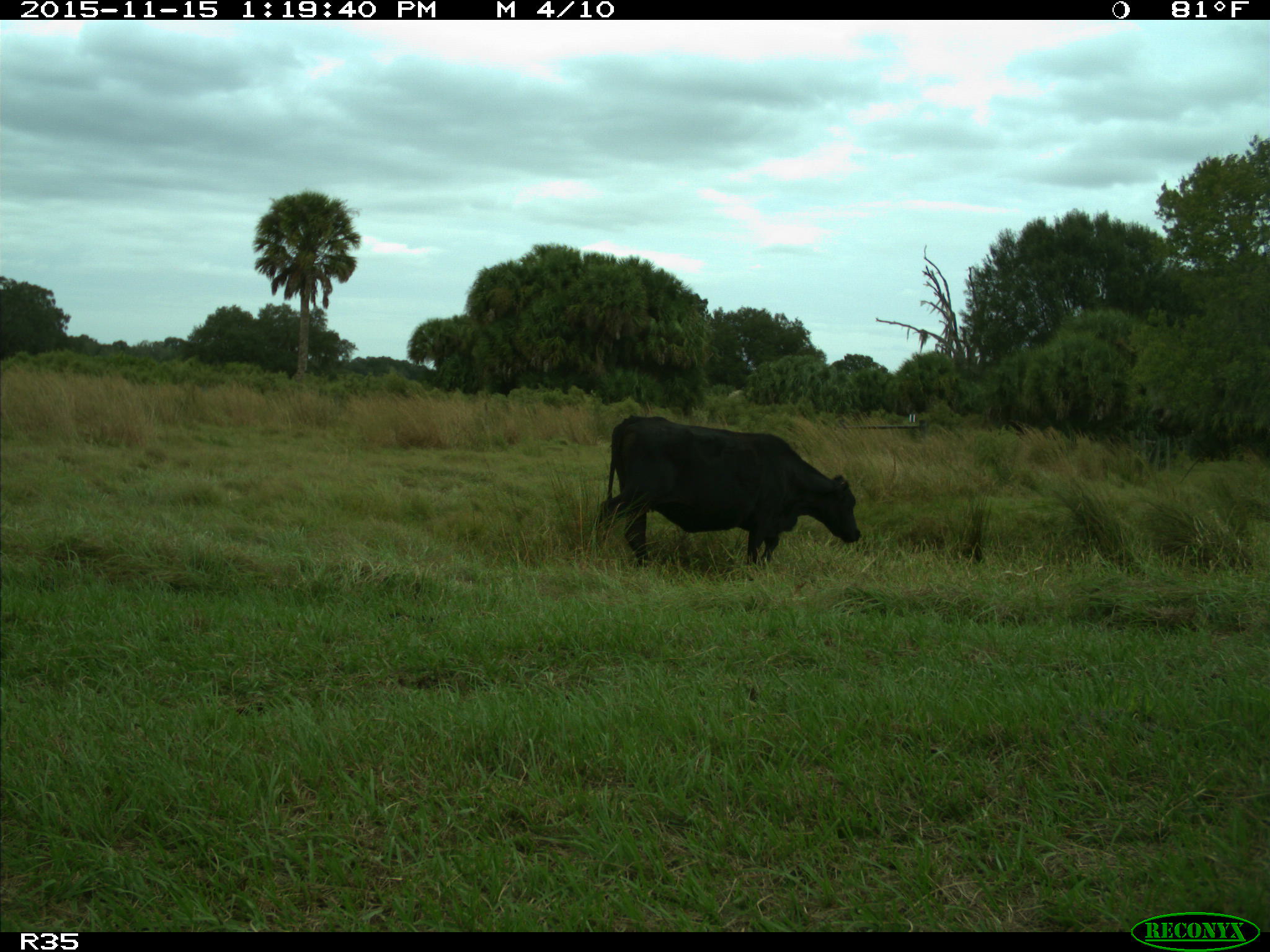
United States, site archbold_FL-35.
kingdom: Animalia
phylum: Chordata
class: Mammalia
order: Artiodactyla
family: Bovidae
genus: Bos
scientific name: Bos taurus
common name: domestic cow